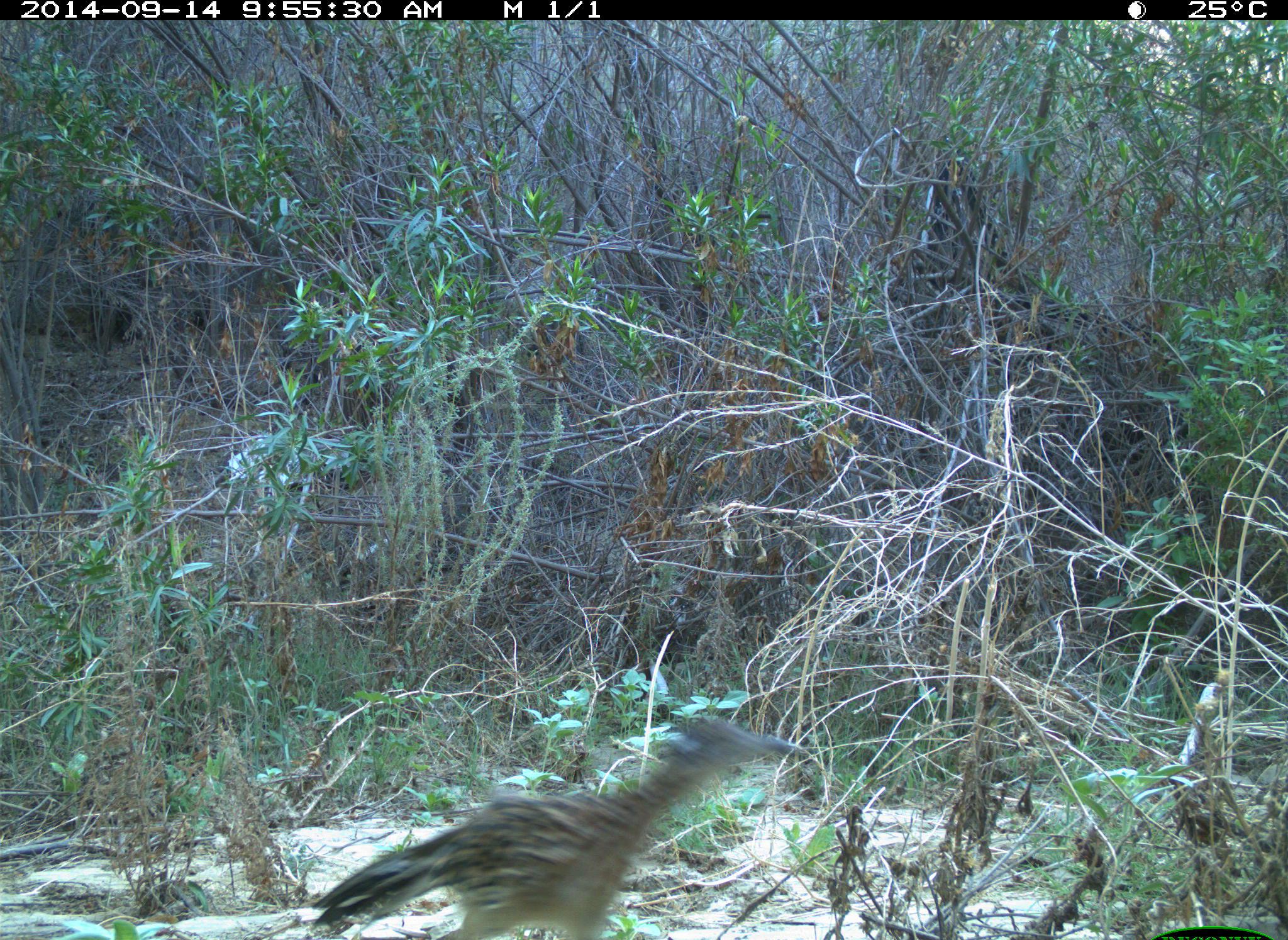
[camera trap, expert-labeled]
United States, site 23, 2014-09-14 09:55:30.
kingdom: Animalia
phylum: Chordata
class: Aves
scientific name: Aves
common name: bird